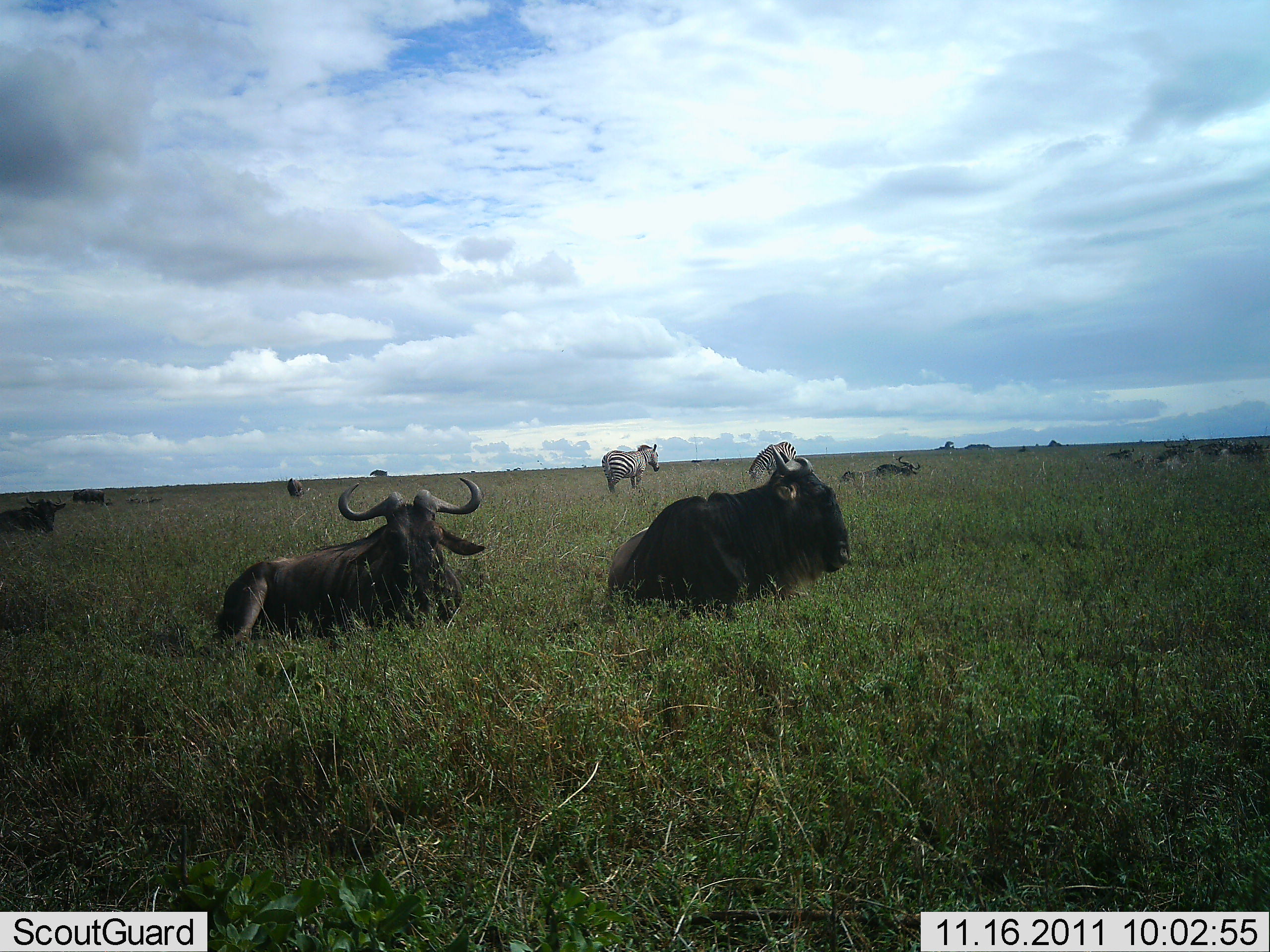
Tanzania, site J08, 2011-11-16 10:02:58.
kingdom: Animalia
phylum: Chordata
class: Mammalia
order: Artiodactyla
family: Bovidae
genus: Connochaetes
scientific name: Connochaetes taurinus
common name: blue wildebeest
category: wildebeest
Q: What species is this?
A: Wildebeest (blue wildebeest) (Connochaetes taurinus).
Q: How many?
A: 6.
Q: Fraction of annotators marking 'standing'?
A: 7%.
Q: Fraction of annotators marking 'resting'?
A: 93%.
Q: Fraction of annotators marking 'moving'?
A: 7%.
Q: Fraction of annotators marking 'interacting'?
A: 0%.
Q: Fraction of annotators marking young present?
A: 0%.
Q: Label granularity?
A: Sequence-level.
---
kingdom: Animalia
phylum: Chordata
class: Mammalia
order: Perissodactyla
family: Equidae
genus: Equus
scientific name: Equus quagga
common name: plains zebra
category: zebra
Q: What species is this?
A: Zebra (plains zebra) (Equus quagga).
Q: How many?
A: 2.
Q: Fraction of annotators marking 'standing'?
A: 79%.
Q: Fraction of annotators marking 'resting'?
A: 0%.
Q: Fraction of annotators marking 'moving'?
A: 14%.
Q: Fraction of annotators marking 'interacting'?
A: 0%.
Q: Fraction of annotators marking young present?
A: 0%.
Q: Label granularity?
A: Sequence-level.